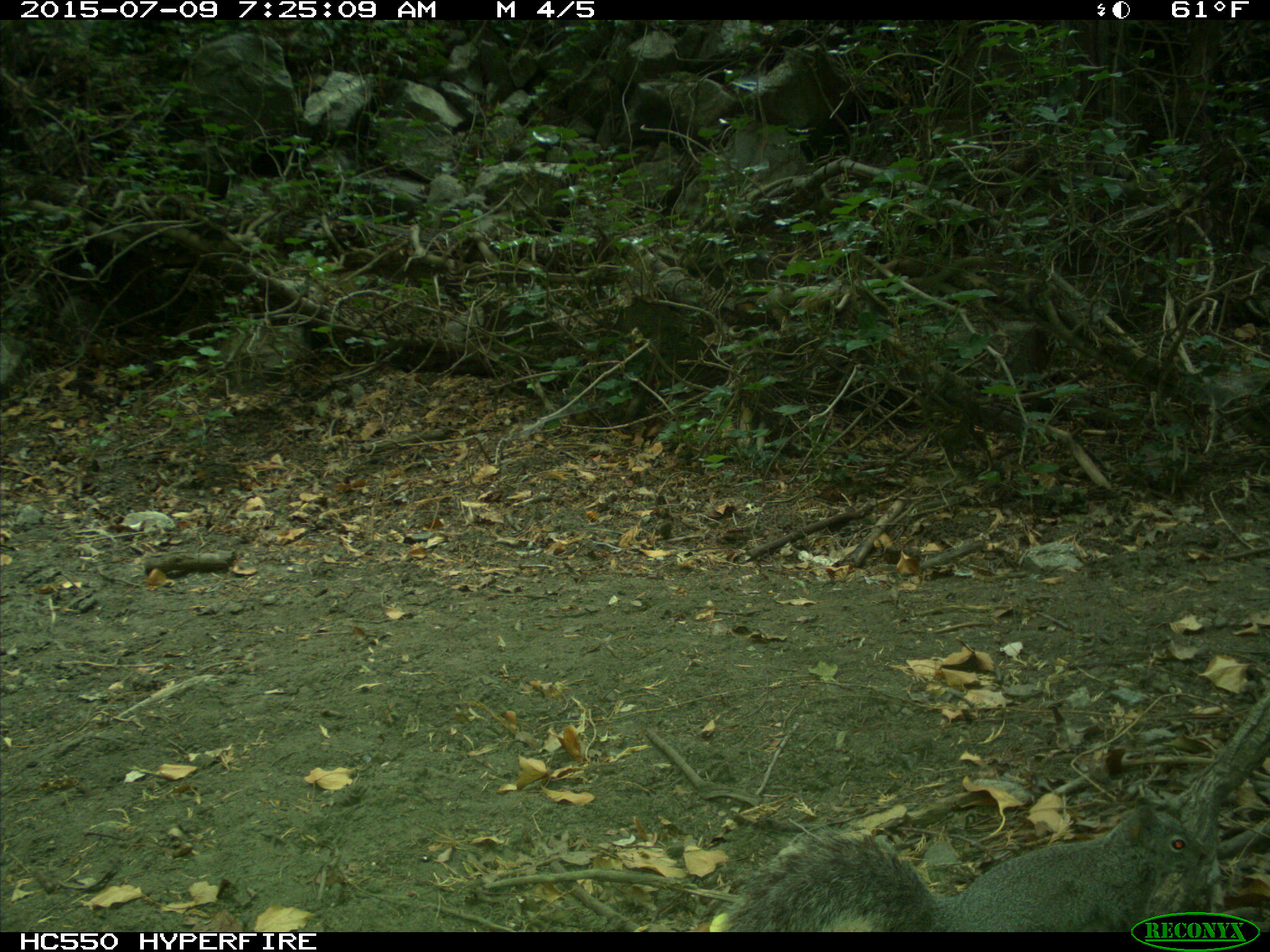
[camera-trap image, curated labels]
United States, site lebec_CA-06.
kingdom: Animalia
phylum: Chordata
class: Mammalia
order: Rodentia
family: Sciuridae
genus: Sciurus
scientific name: Sciurus carolinensis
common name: eastern gray squirrel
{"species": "Sciurus carolinensis (eastern gray squirrel)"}